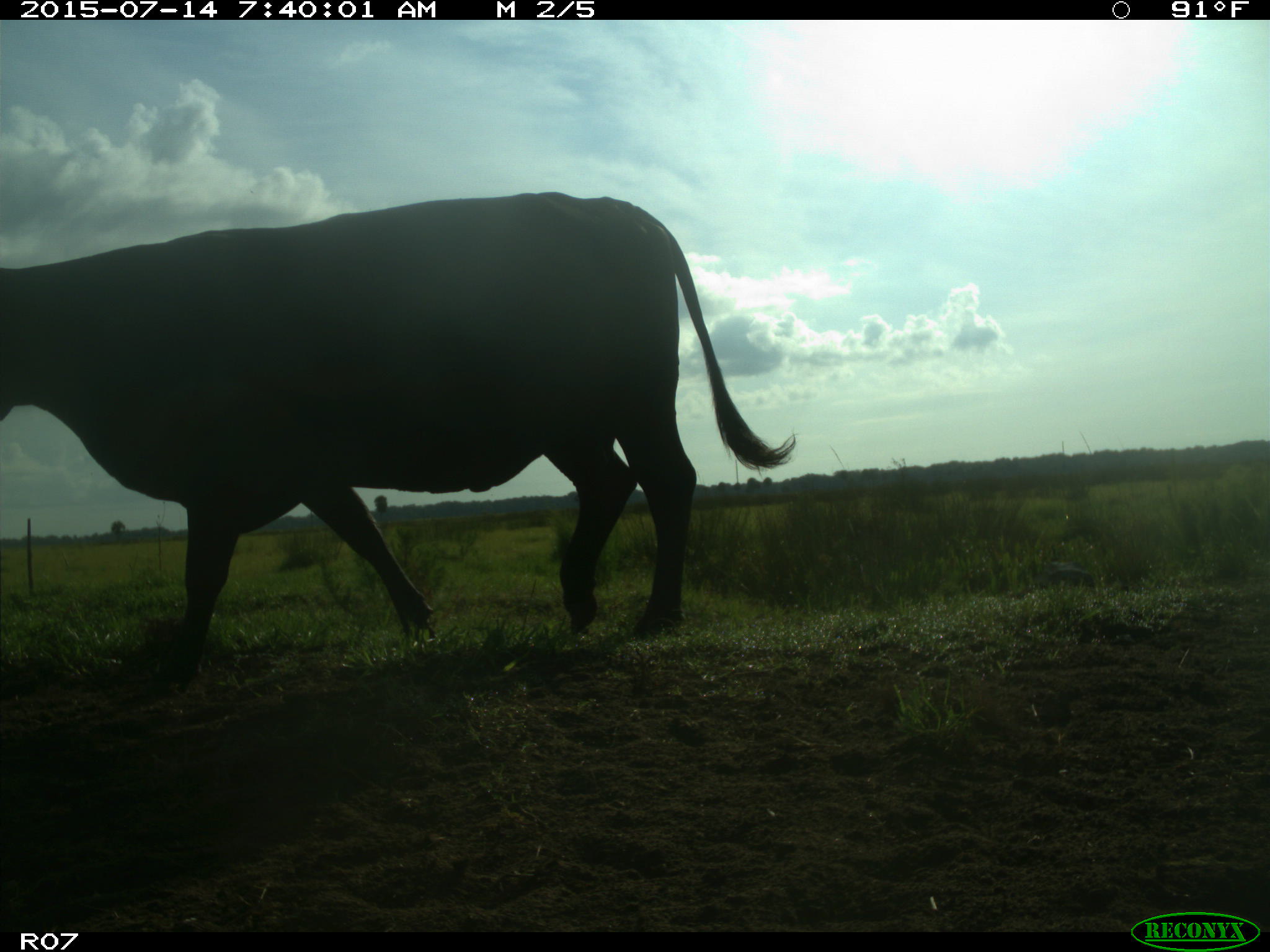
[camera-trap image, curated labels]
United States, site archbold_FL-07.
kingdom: Animalia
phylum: Chordata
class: Mammalia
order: Artiodactyla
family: Bovidae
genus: Bos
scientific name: Bos taurus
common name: domestic cow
Bos taurus (domestic cow).